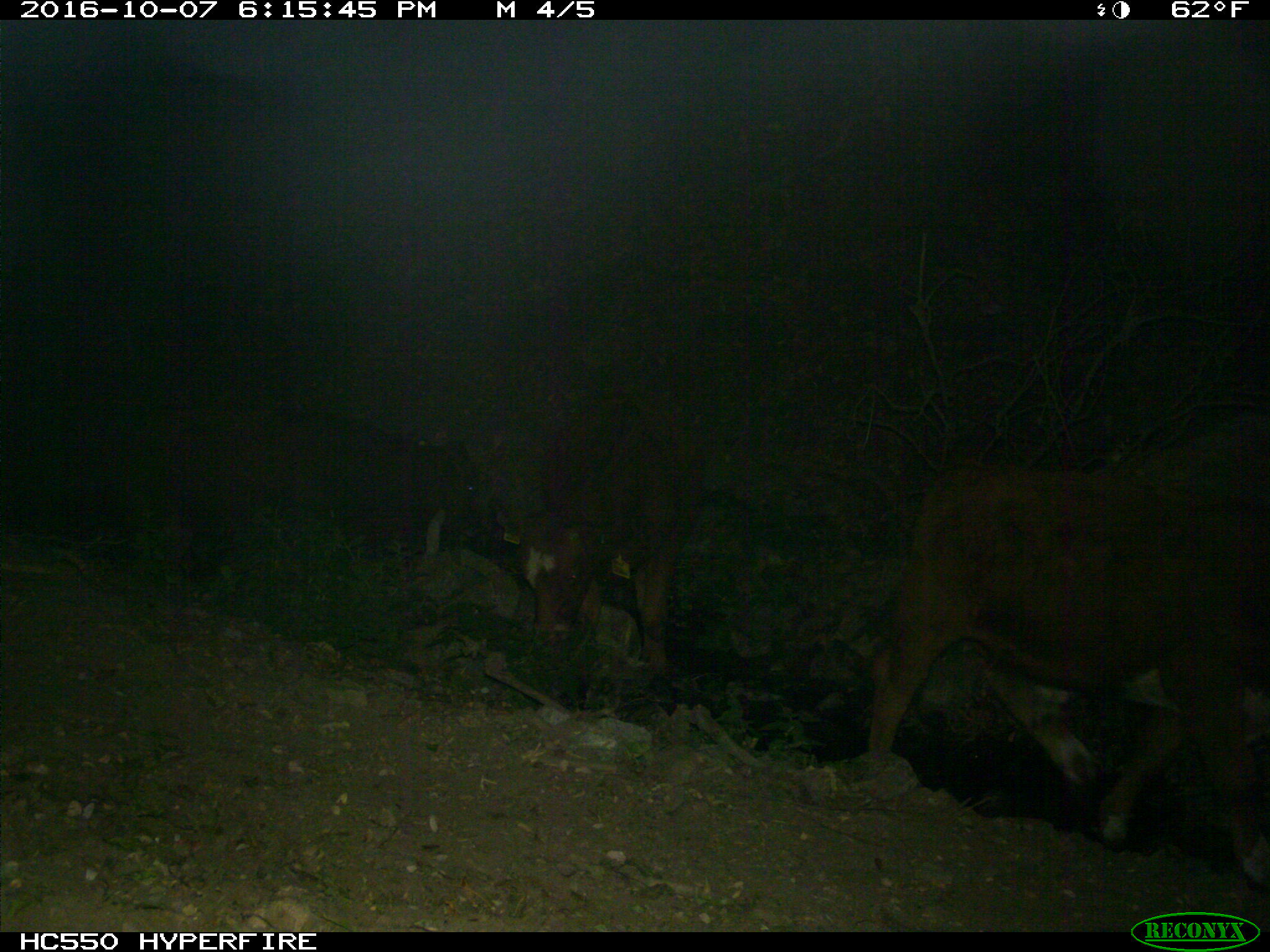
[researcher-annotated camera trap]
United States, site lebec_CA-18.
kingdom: Animalia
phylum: Chordata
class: Mammalia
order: Artiodactyla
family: Bovidae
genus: Bos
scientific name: Bos taurus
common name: domestic cow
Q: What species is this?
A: Bos taurus (domestic cow).